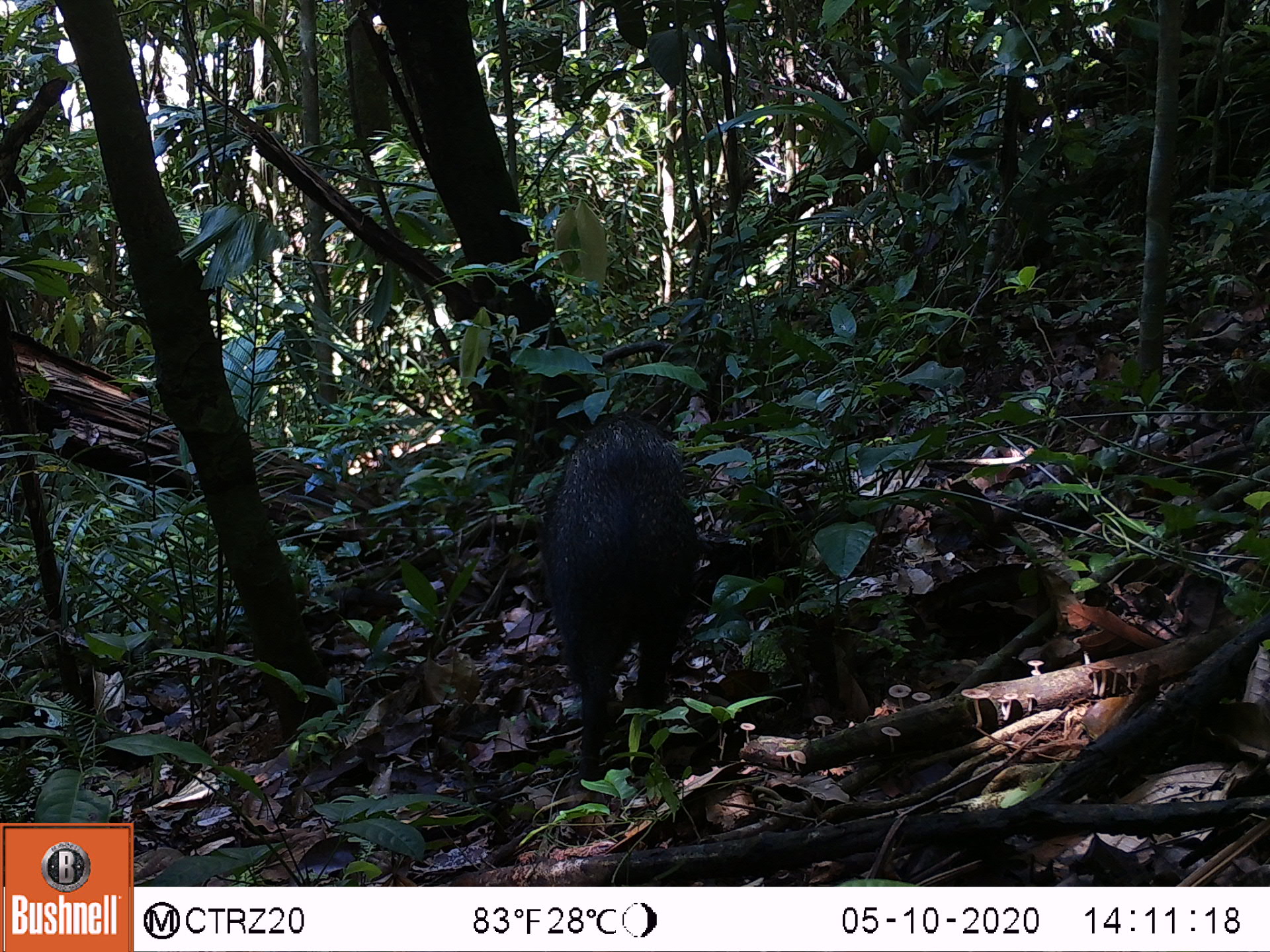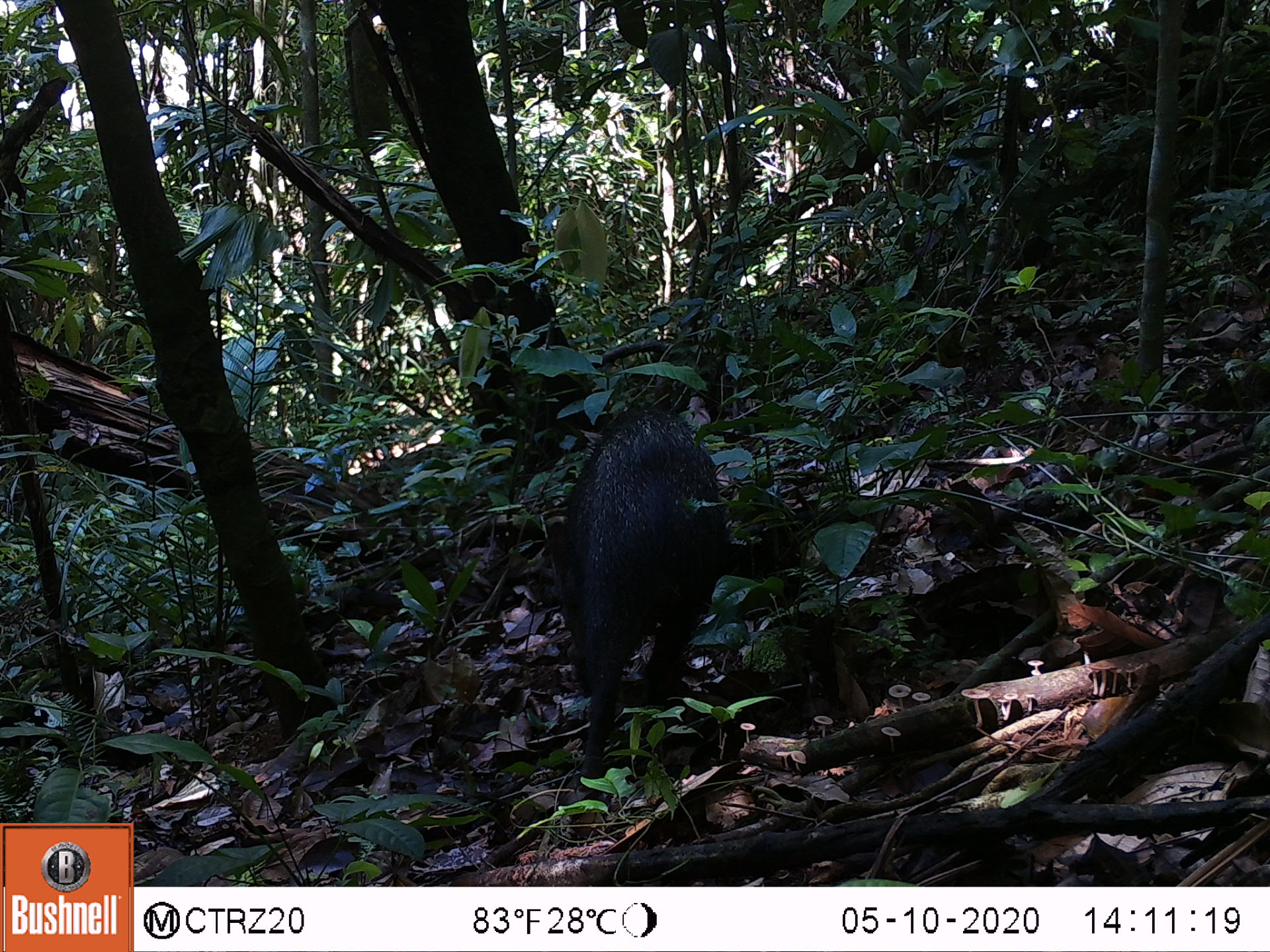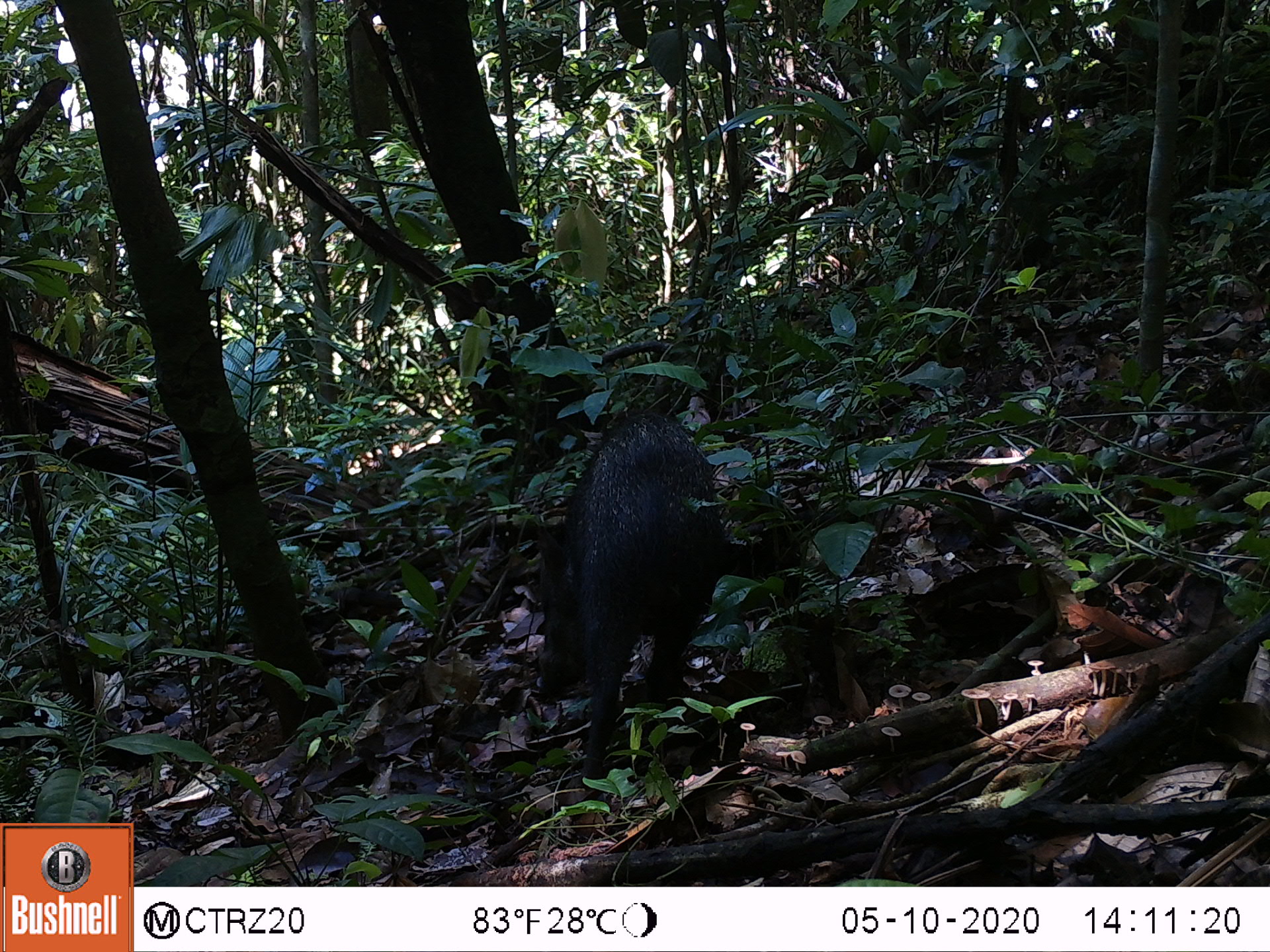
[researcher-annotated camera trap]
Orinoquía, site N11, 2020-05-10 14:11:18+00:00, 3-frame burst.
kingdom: Animalia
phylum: Chordata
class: Mammalia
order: Artiodactyla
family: Tayassuidae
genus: Pecari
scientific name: Pecari tajacu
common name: collared peccary